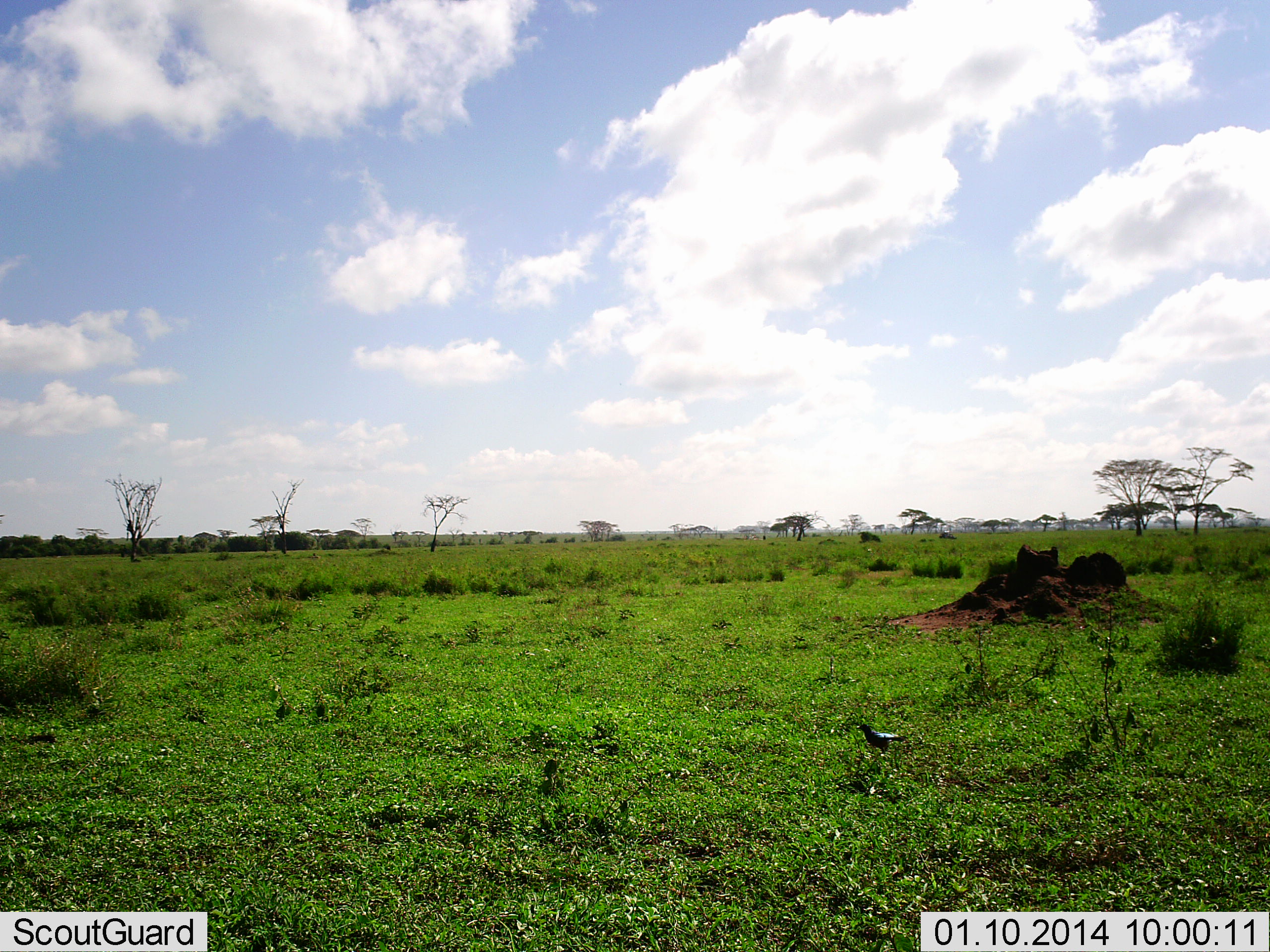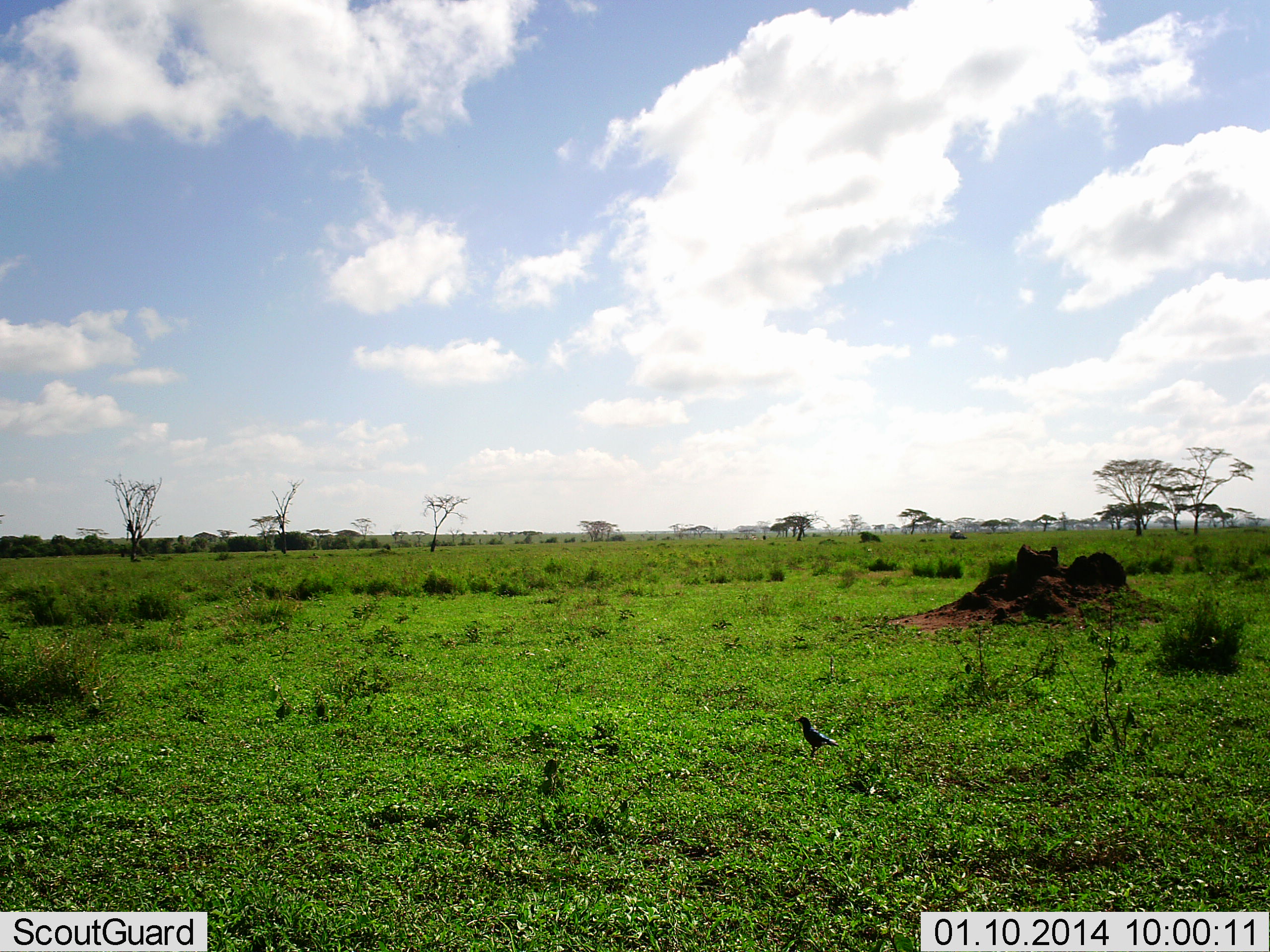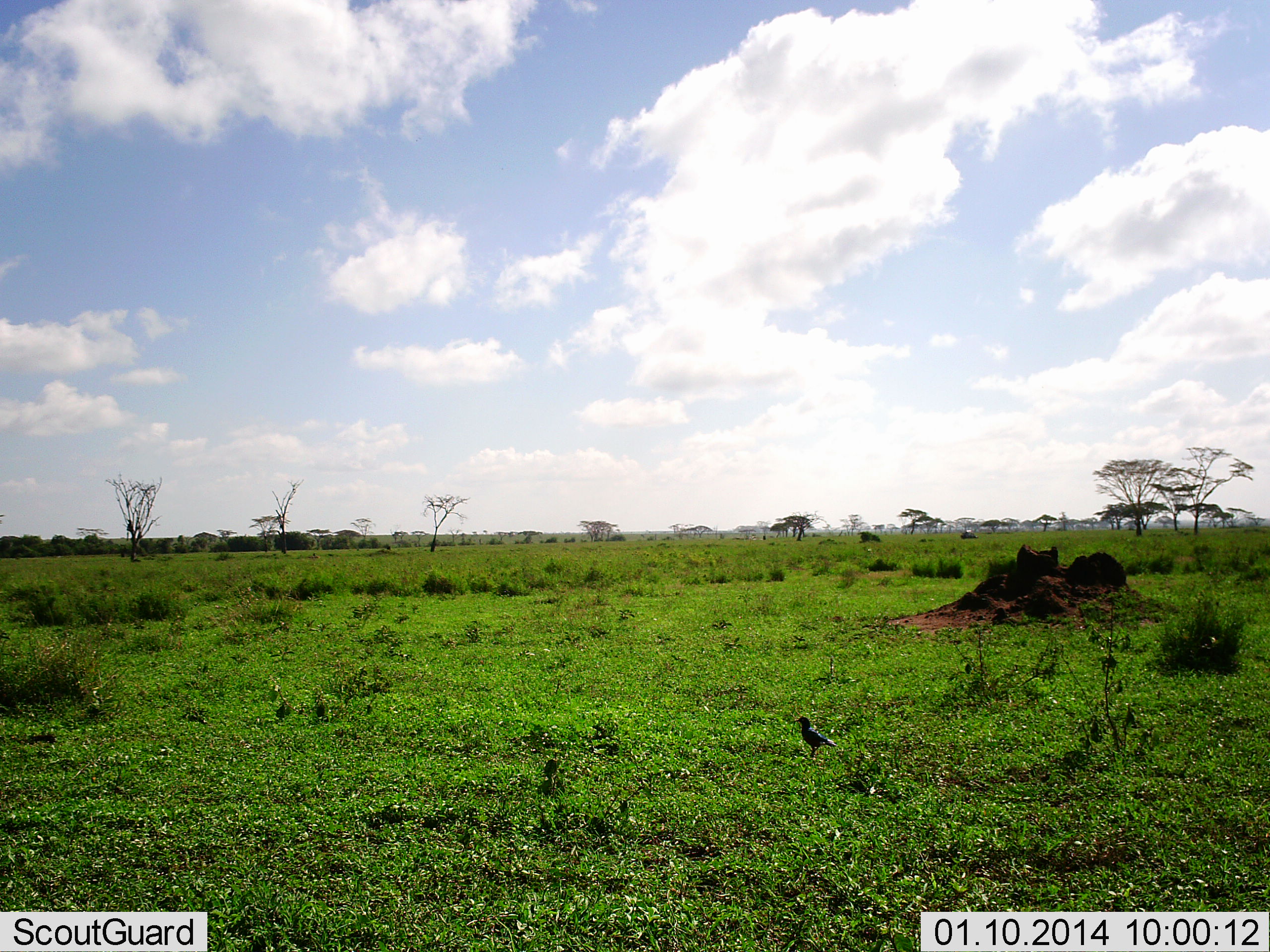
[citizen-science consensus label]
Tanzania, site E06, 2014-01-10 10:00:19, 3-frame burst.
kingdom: Animalia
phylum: Chordata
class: Aves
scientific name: Aves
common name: bird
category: otherbird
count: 1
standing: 39%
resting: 0%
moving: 67%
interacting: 0%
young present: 0%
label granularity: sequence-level